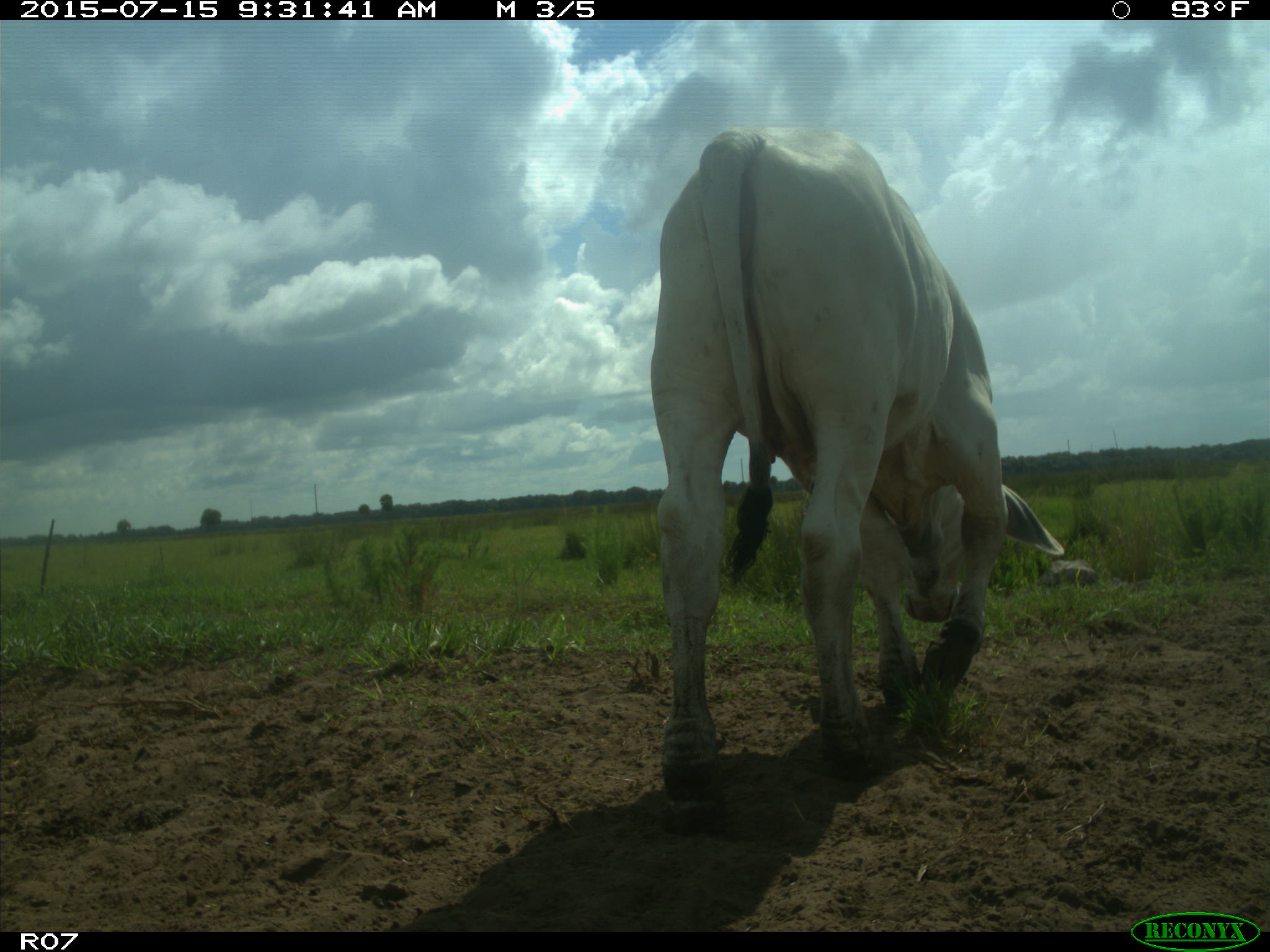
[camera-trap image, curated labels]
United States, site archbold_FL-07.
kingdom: Animalia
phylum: Chordata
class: Mammalia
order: Artiodactyla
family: Bovidae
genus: Bos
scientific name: Bos taurus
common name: domestic cow